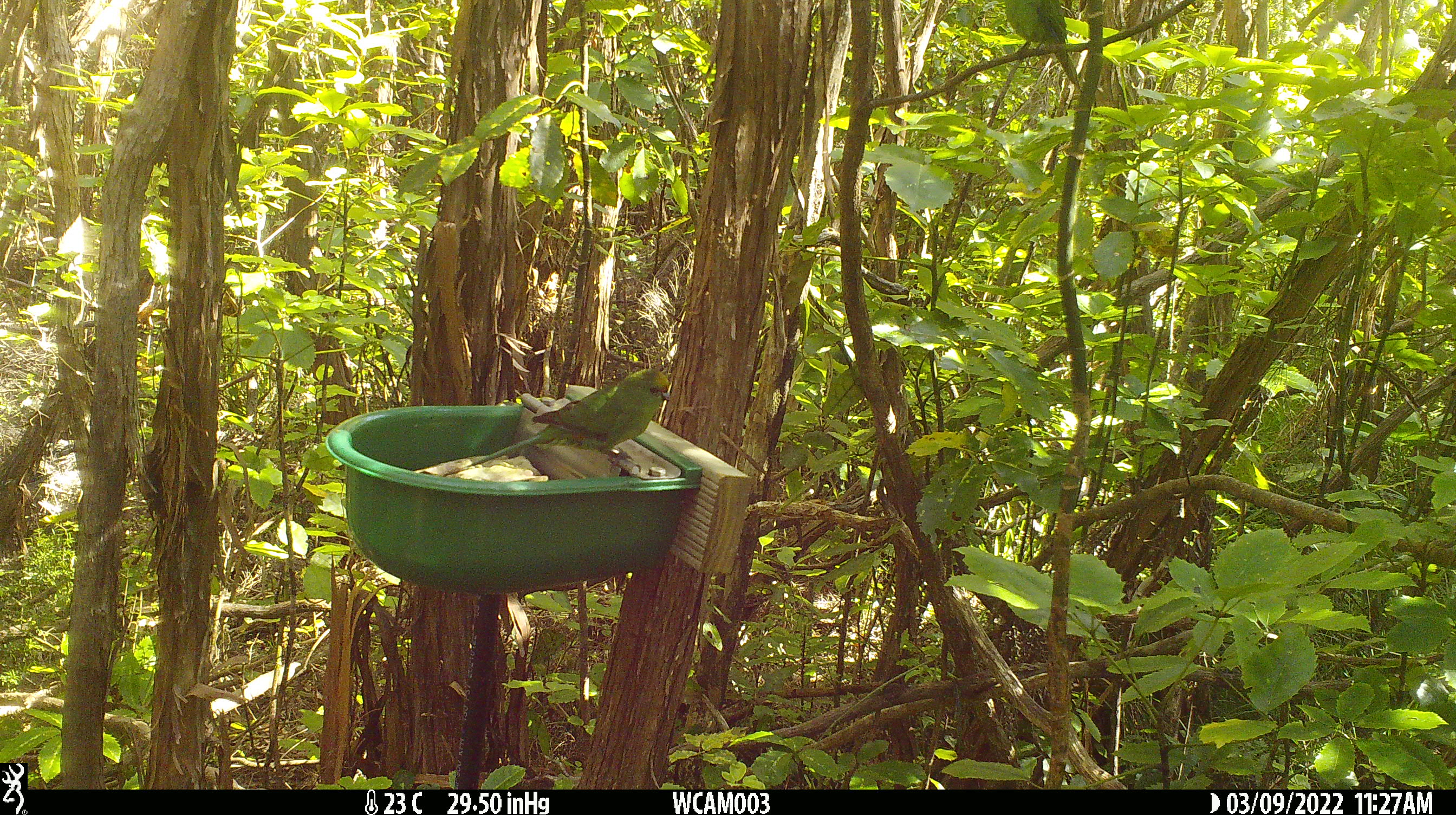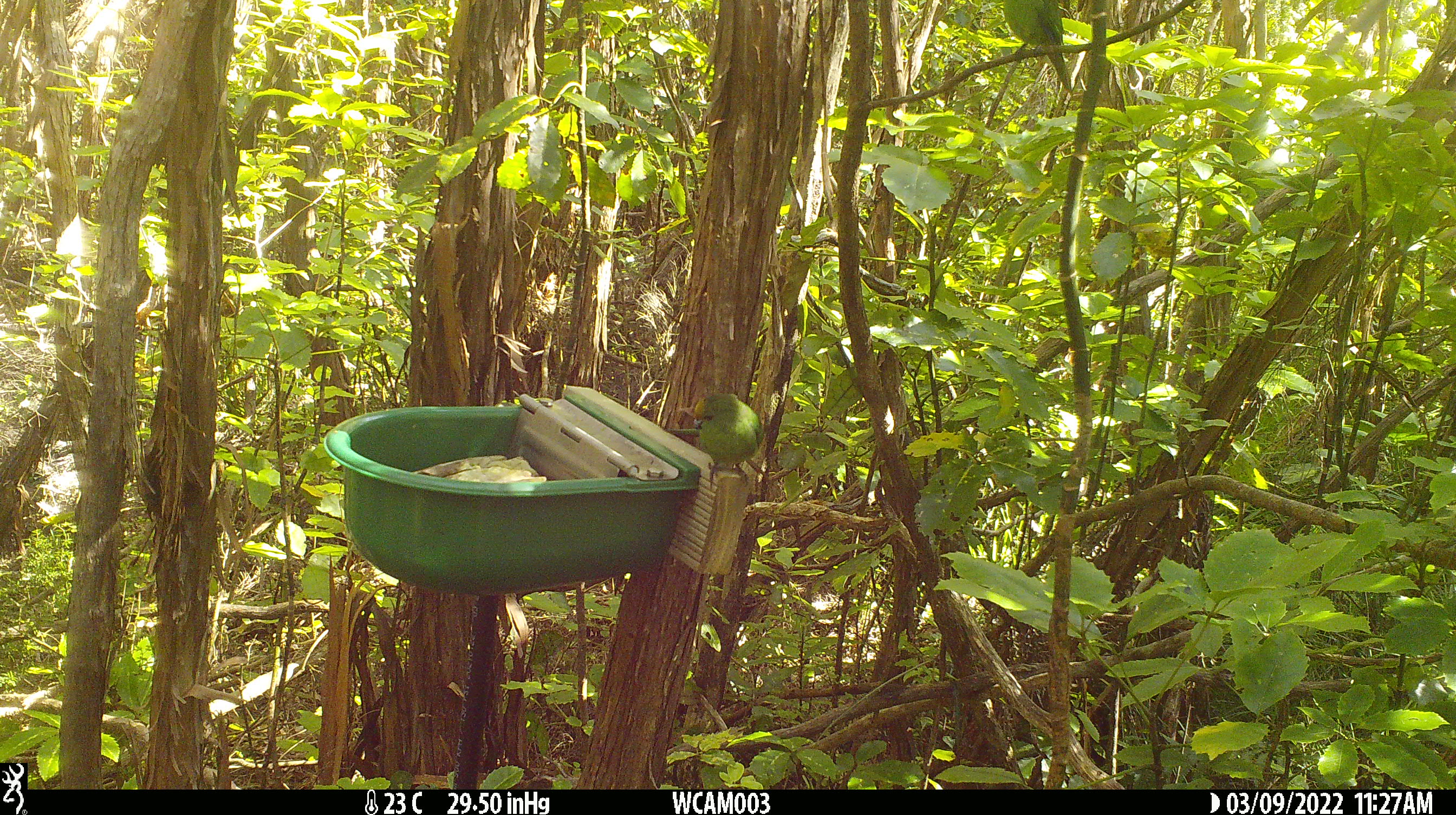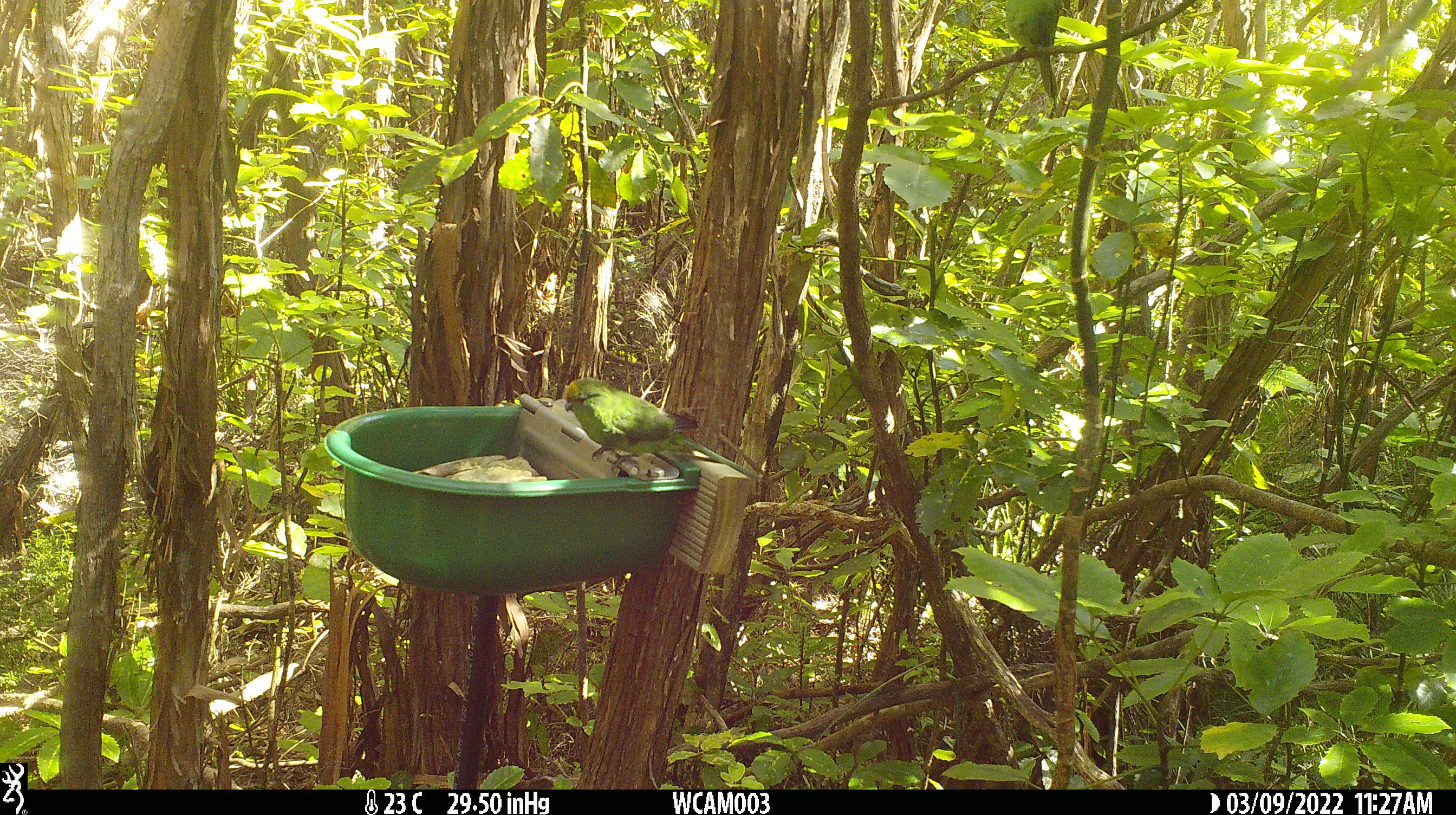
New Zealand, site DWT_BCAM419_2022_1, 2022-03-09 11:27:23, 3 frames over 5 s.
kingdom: Animalia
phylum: Chordata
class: Aves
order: Psittaciformes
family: Psittaculidae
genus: Cyanoramphus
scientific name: Cyanoramphus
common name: parakeet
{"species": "parakeet (Cyanoramphus)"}